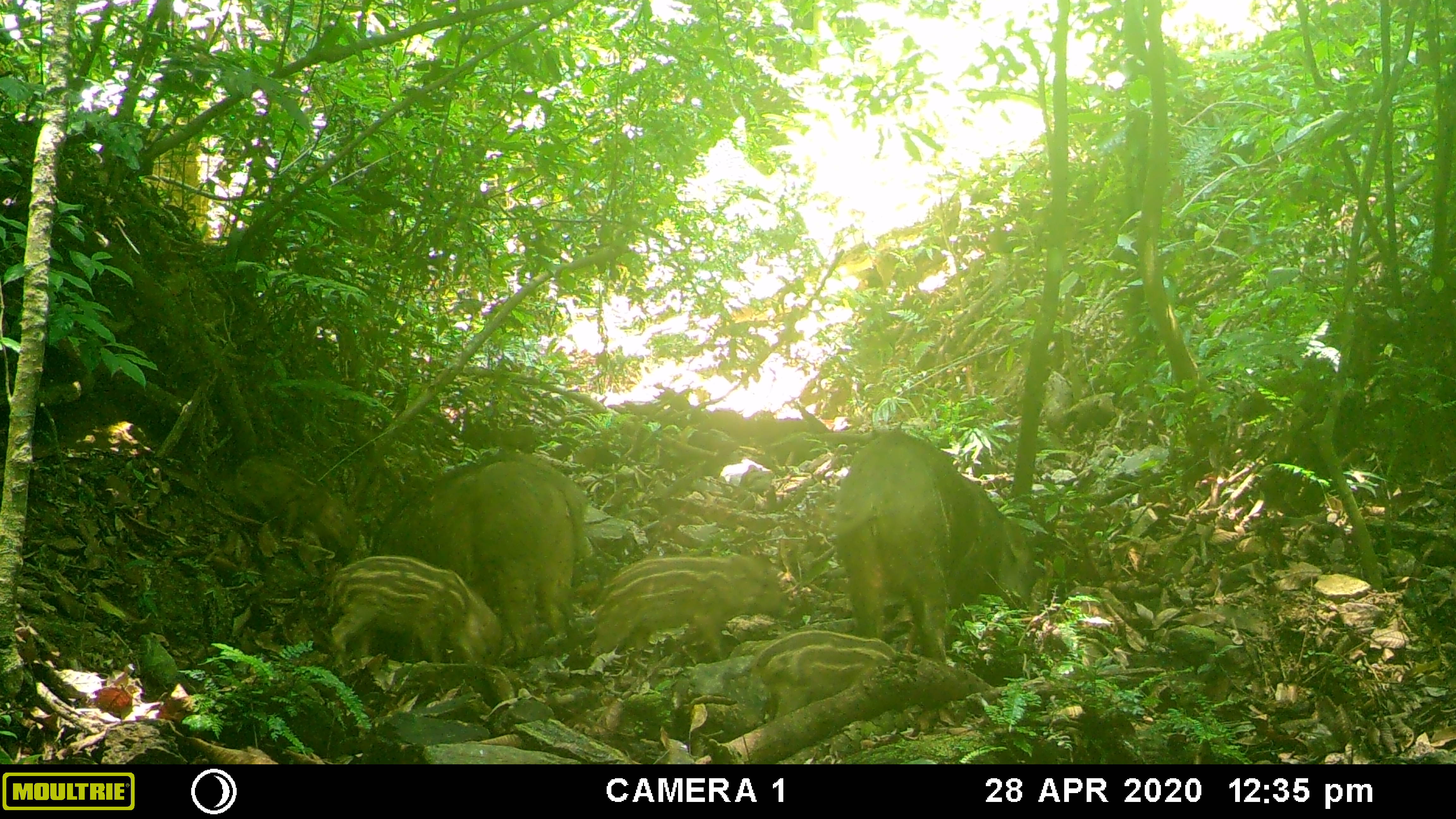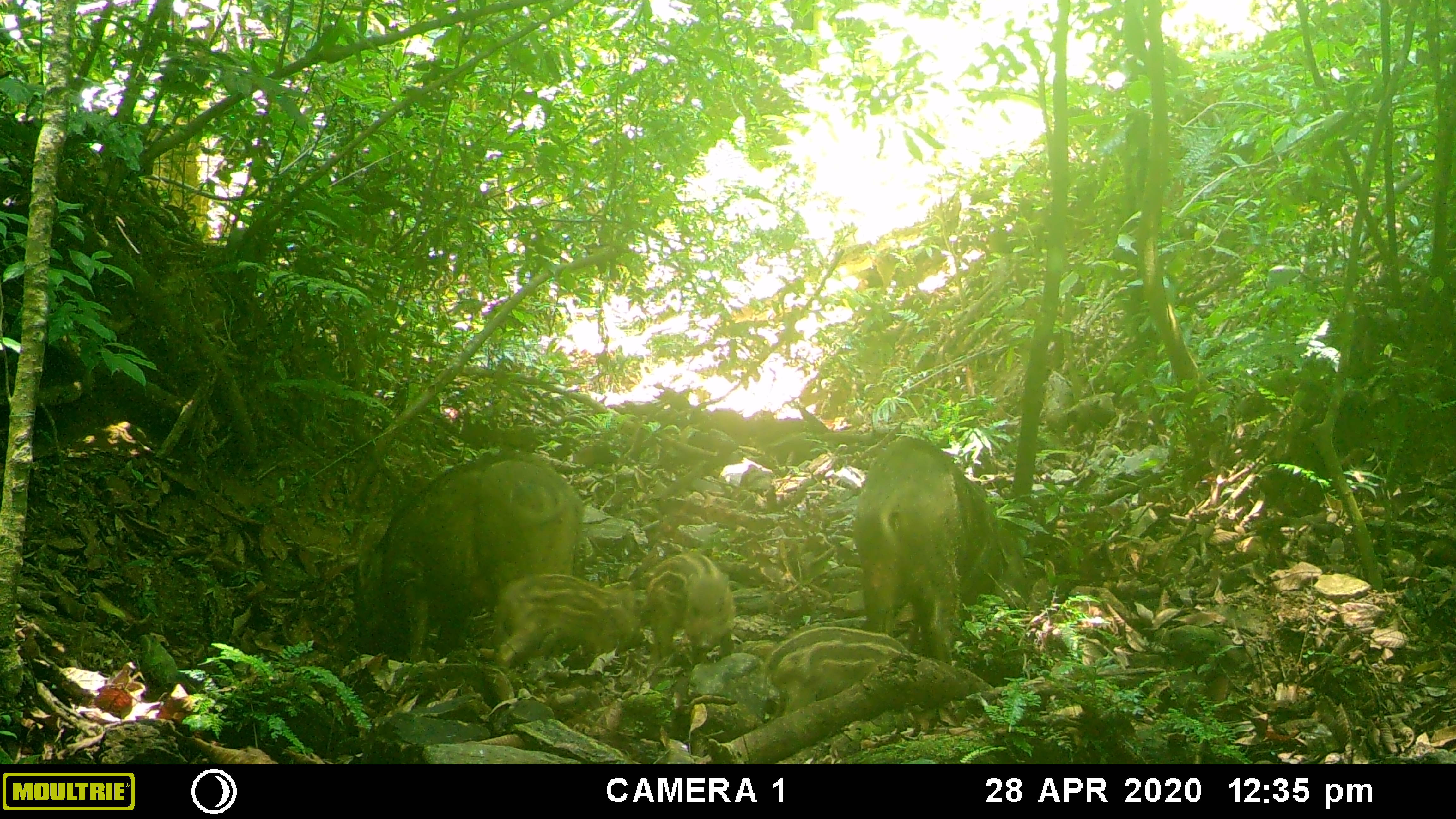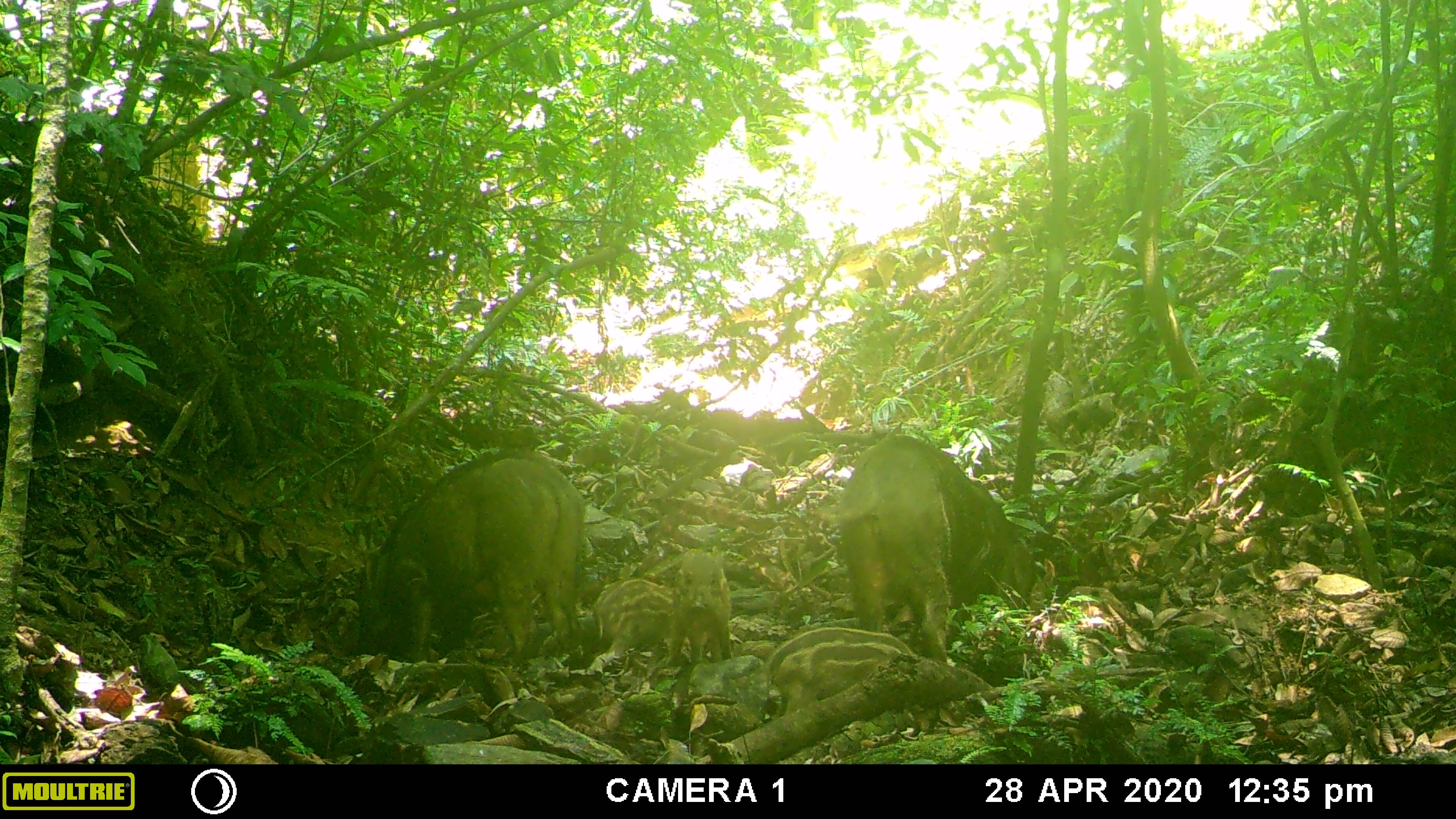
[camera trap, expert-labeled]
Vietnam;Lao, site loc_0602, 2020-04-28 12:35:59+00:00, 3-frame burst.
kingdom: Animalia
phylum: Chordata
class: Mammalia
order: Artiodactyla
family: Suidae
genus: Sus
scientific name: Sus scrofa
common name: eurasian wild pig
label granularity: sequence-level